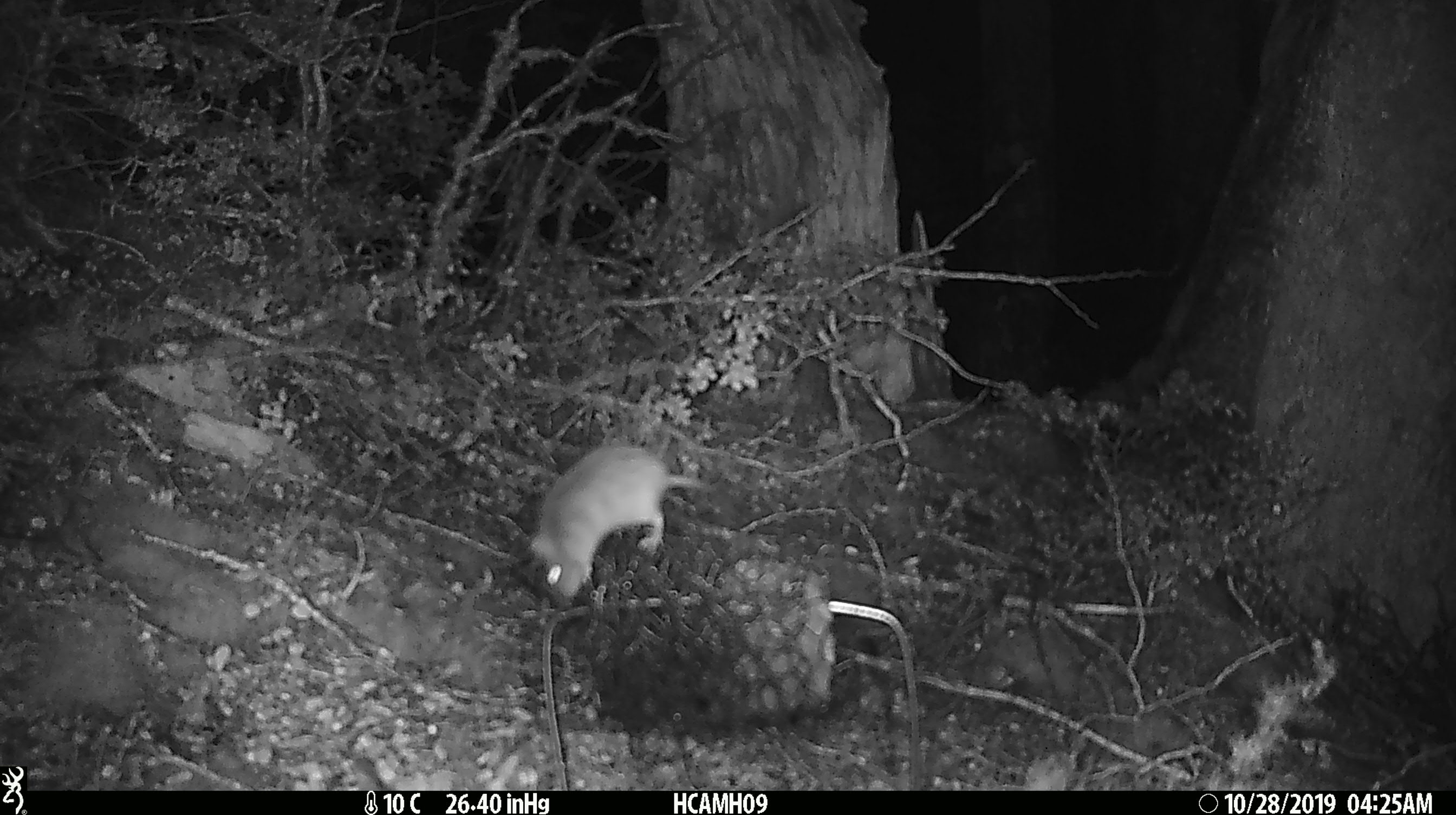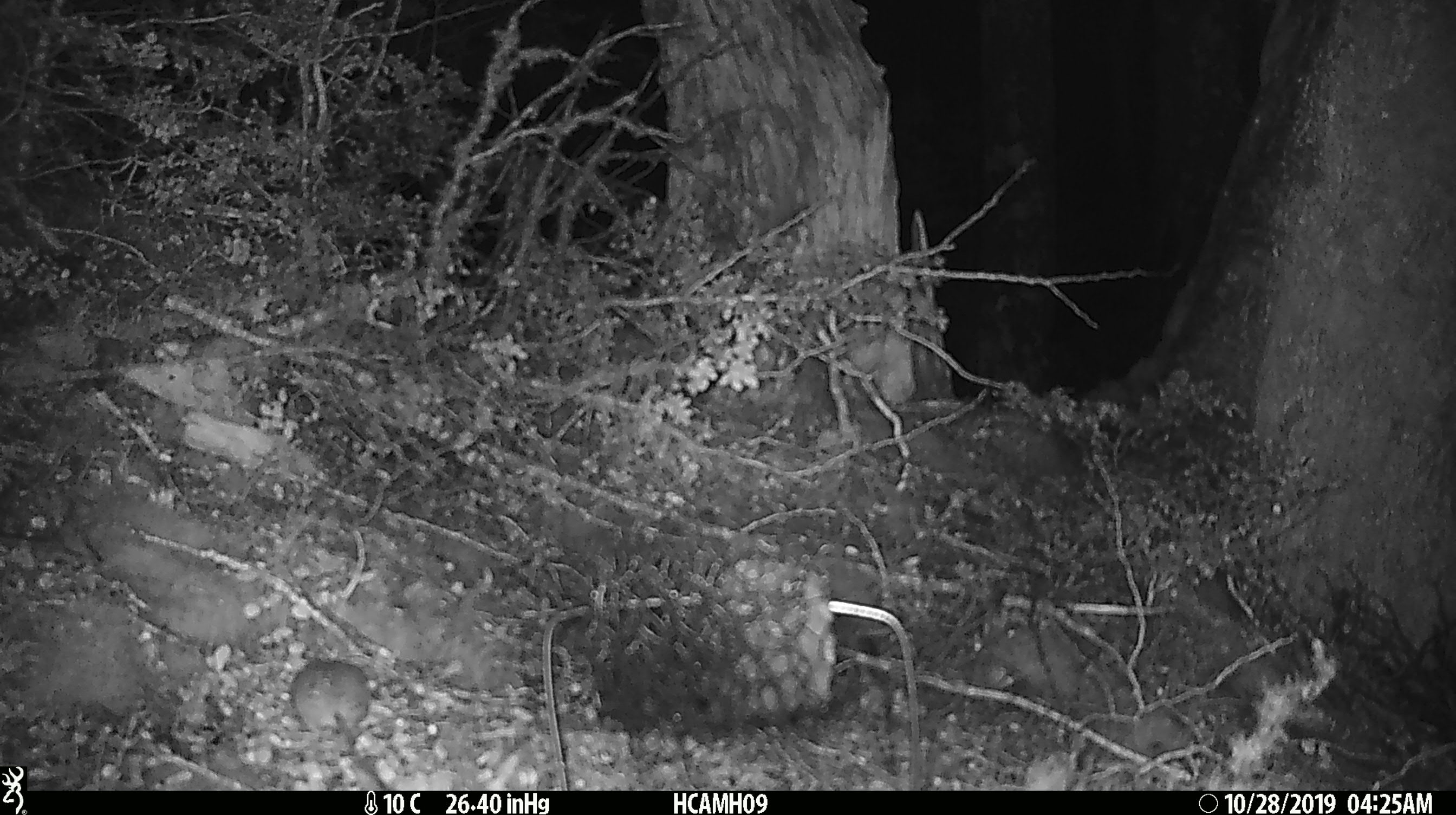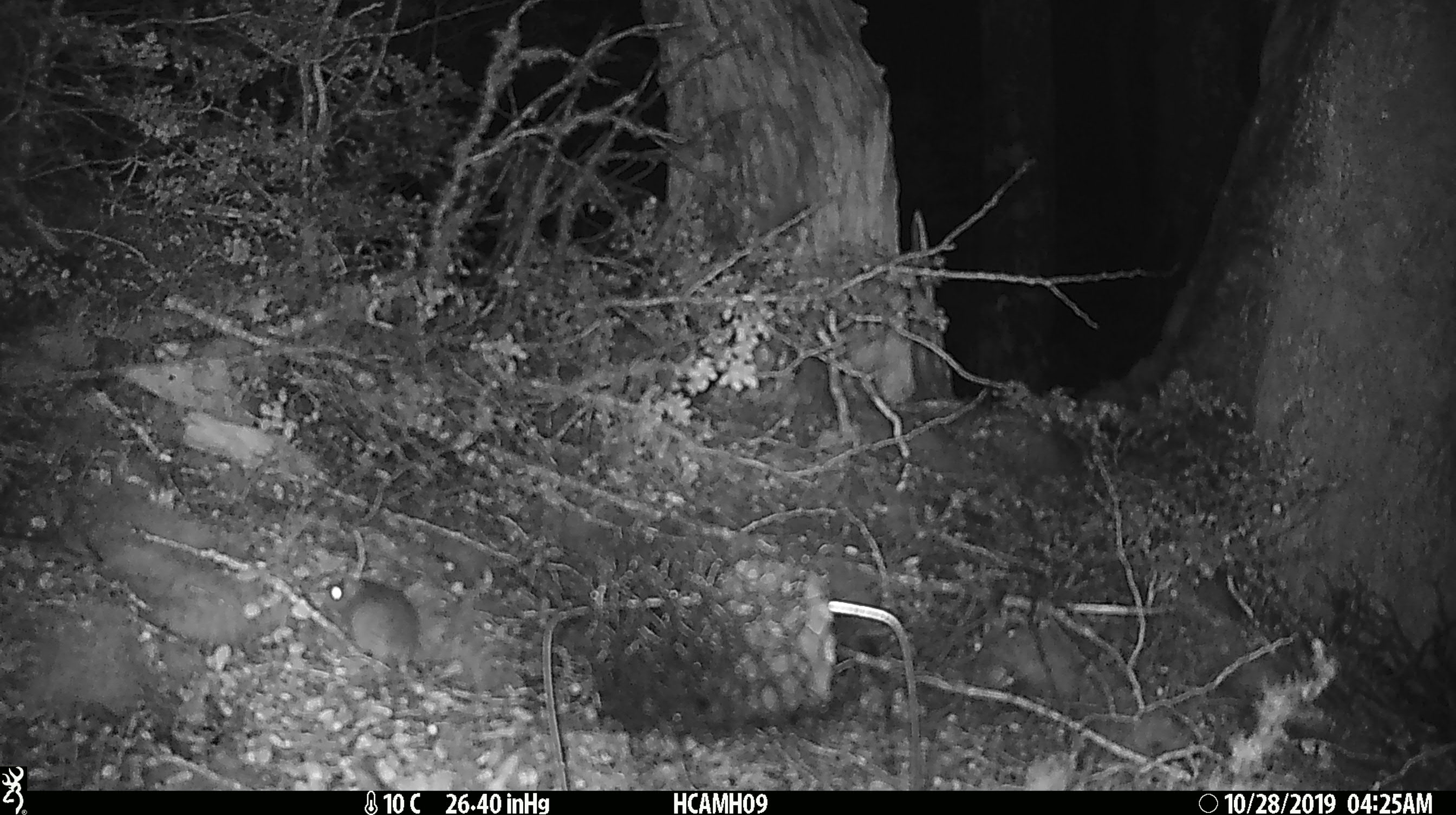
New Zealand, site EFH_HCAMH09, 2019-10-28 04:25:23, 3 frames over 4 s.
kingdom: Animalia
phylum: Chordata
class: Mammalia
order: Rodentia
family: Muridae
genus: Mus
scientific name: Mus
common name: mouse